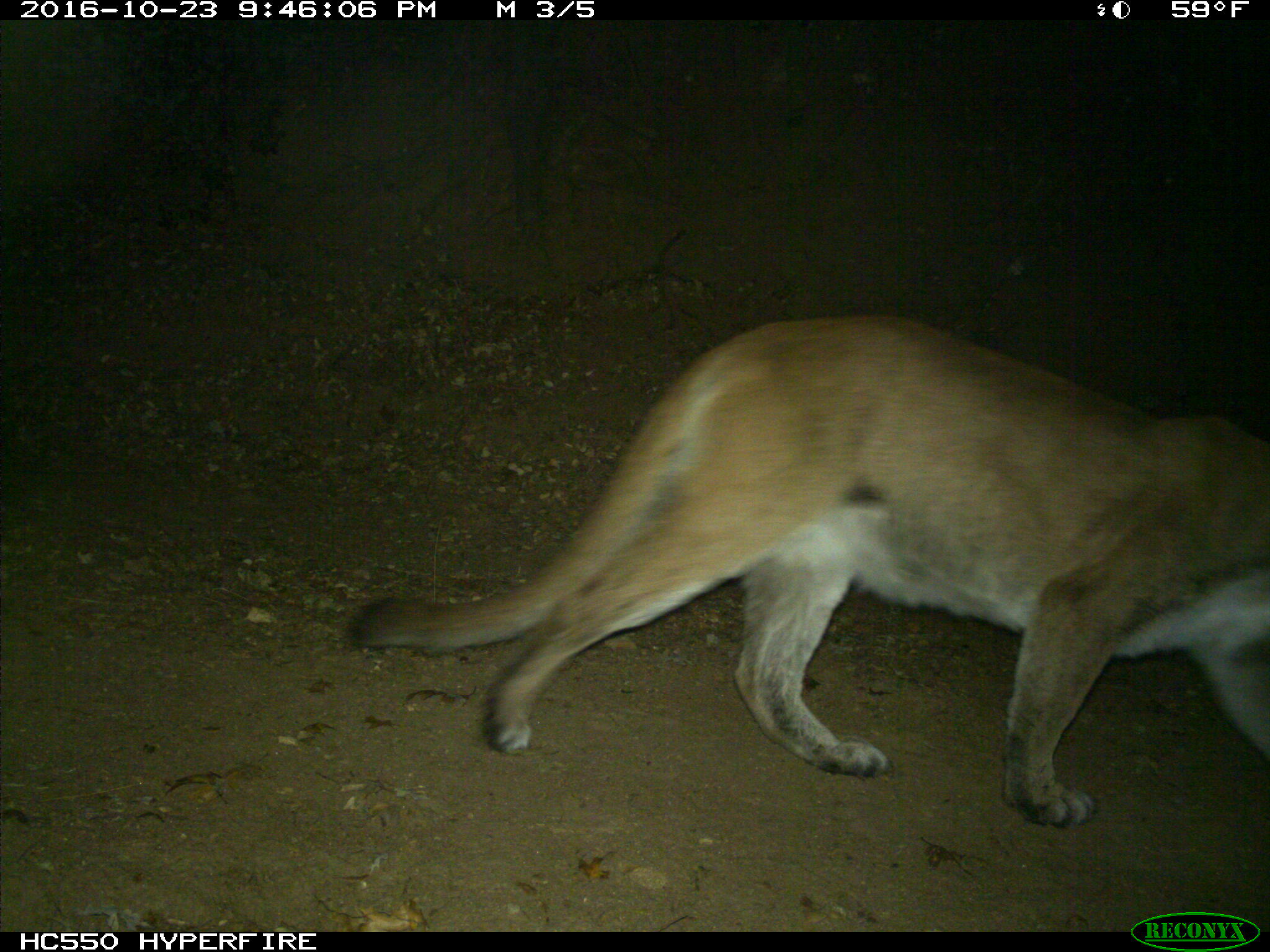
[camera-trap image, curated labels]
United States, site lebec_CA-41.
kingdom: Animalia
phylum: Chordata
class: Mammalia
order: Carnivora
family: Felidae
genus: Puma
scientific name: Puma concolor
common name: mountain lion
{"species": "Puma concolor (mountain lion)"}